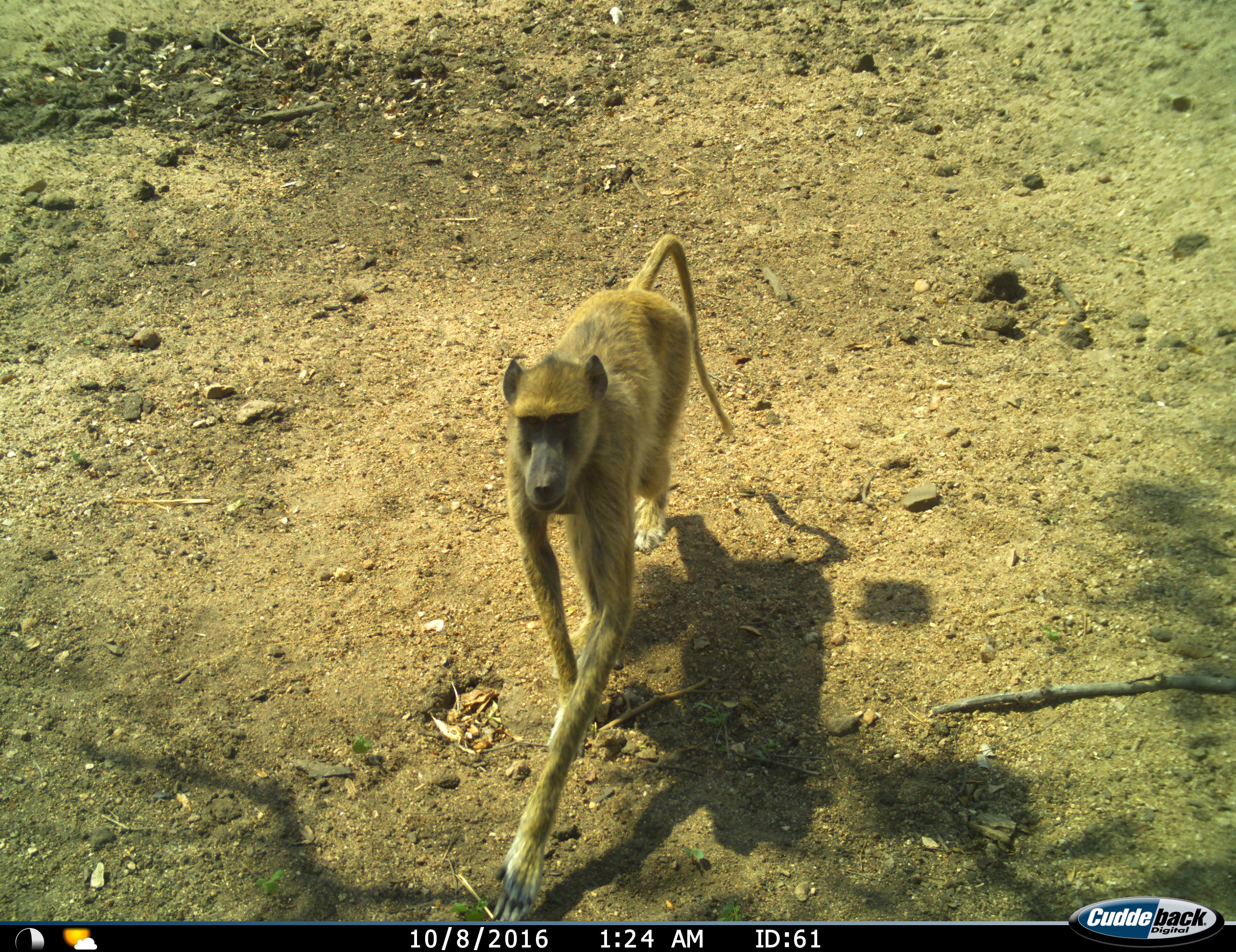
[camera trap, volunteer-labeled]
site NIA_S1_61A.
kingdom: Animalia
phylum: Chordata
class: Mammalia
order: Primates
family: Cercopithecidae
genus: Papio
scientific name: Papio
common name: baboon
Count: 1.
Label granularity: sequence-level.